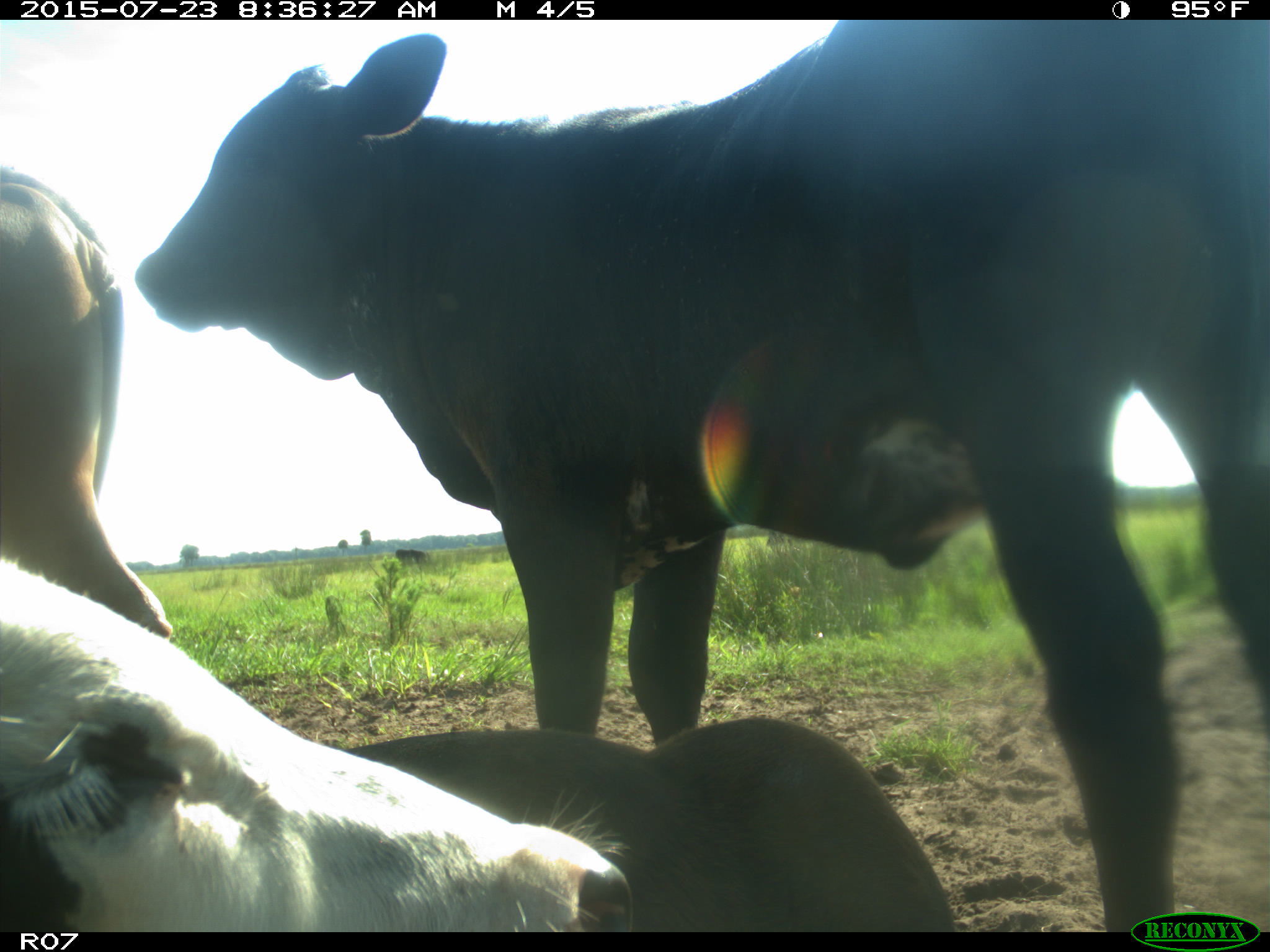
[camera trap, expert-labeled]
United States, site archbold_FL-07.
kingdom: Animalia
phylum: Chordata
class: Mammalia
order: Artiodactyla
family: Bovidae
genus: Bos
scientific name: Bos taurus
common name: domestic cow